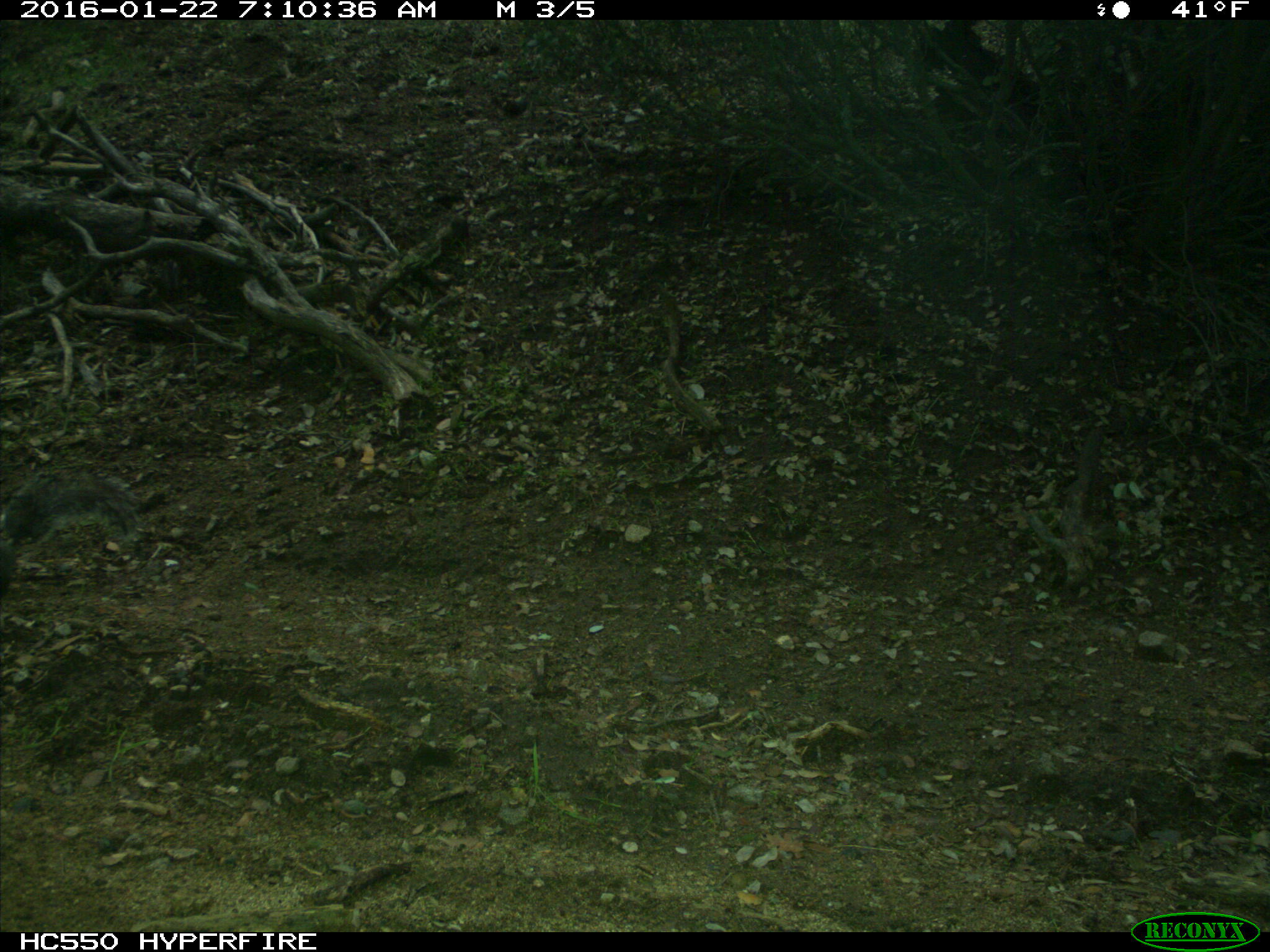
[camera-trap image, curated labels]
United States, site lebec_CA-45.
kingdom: Animalia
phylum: Chordata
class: Mammalia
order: Rodentia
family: Sciuridae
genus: Sciurus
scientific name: Sciurus carolinensis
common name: eastern gray squirrel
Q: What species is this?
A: Sciurus carolinensis (eastern gray squirrel).